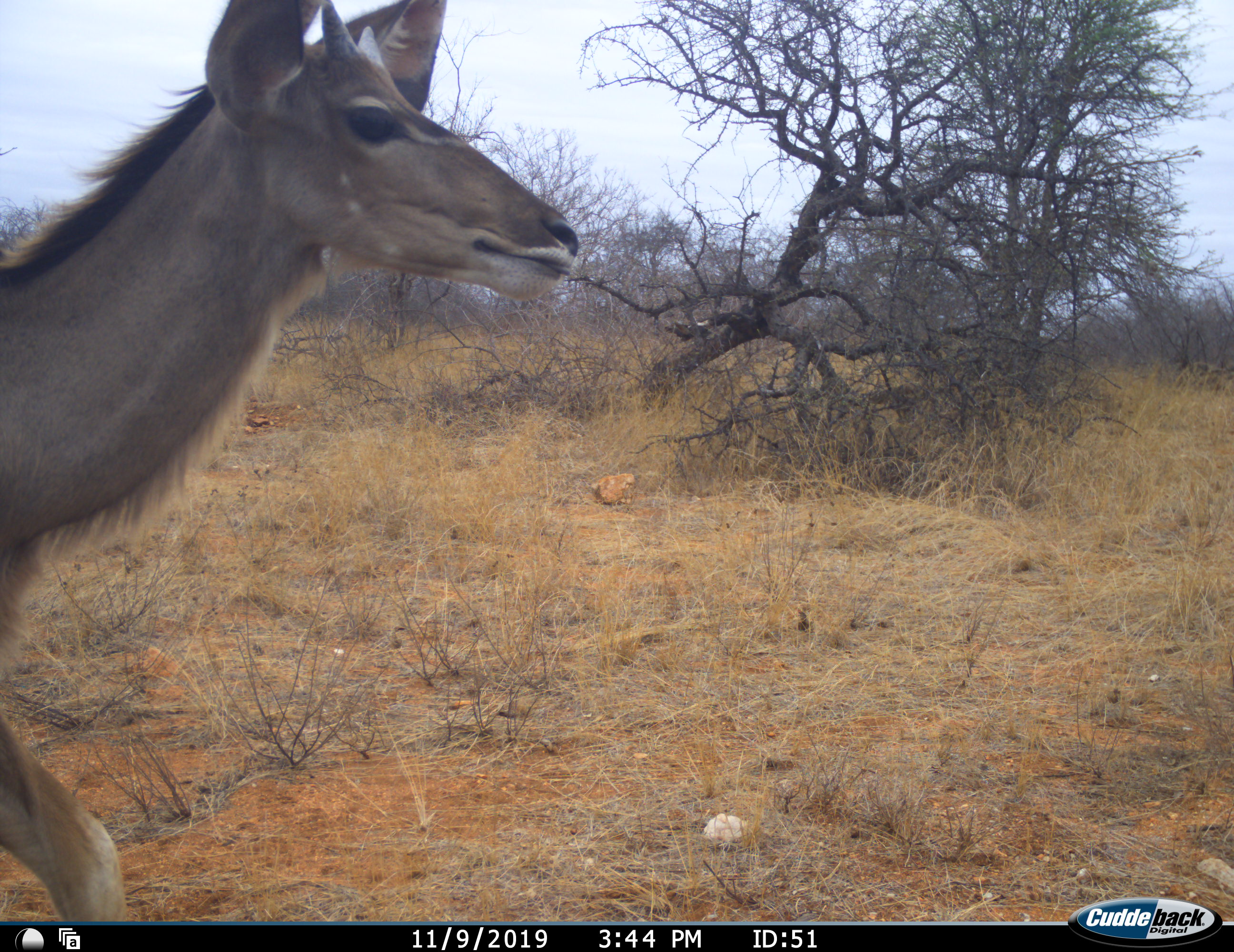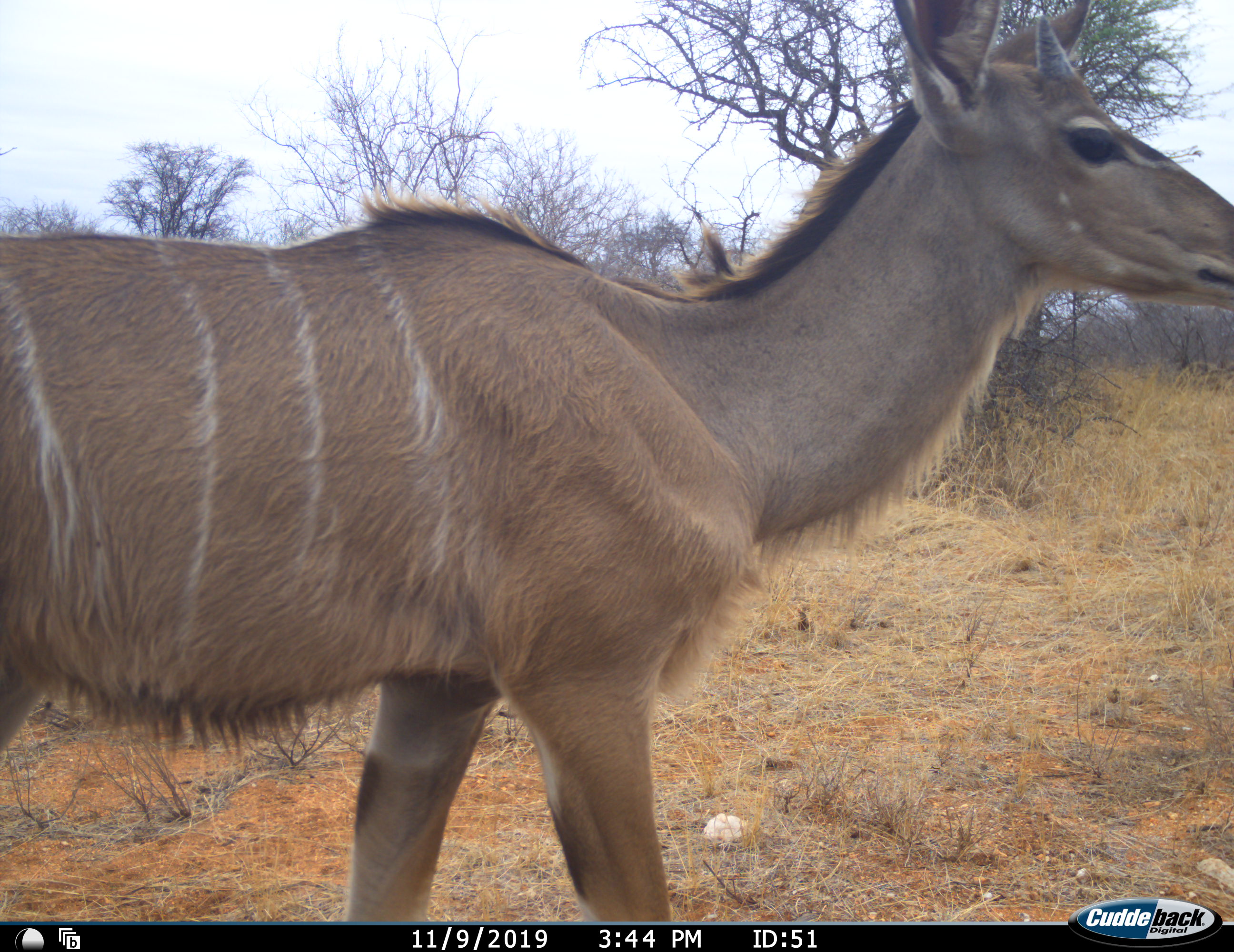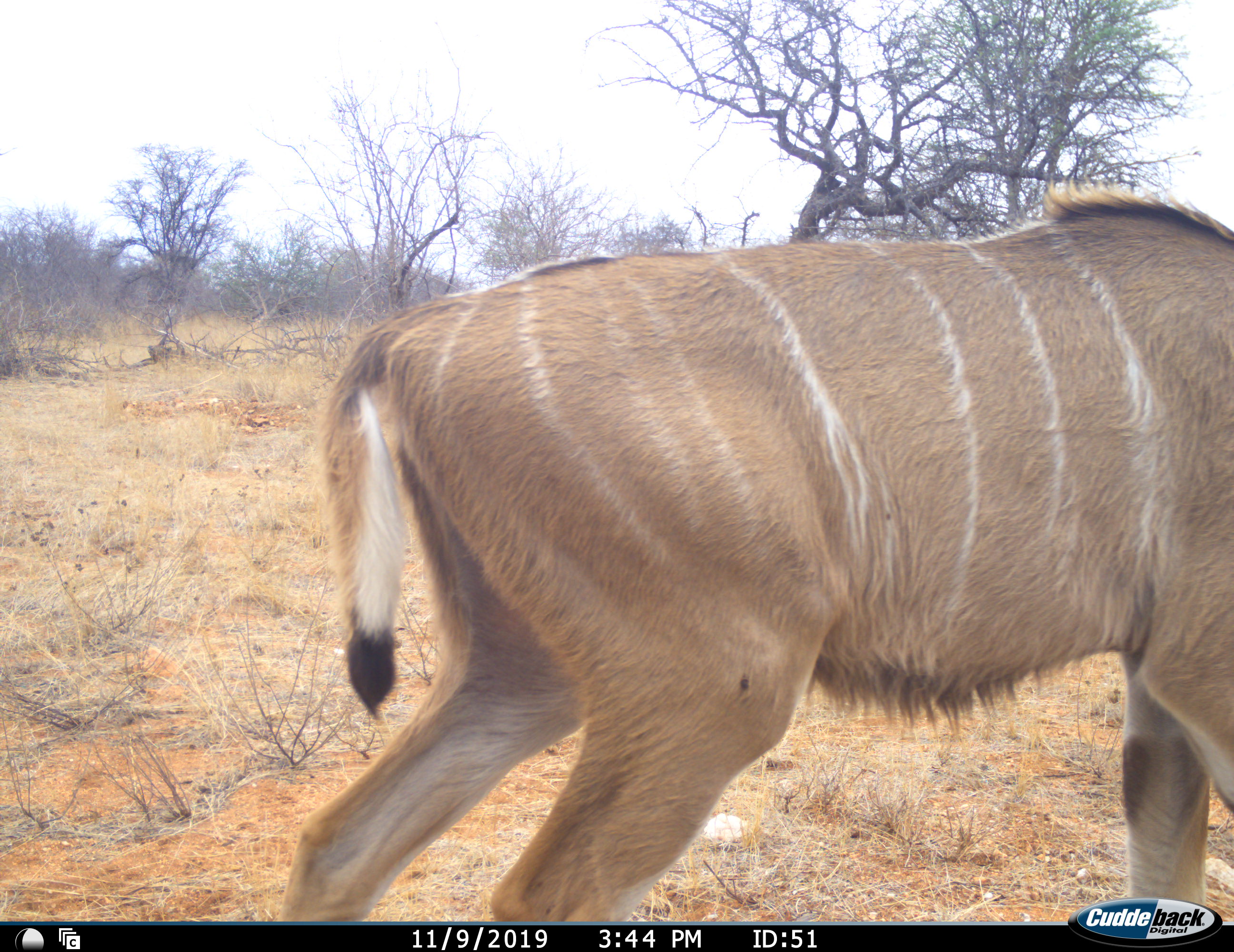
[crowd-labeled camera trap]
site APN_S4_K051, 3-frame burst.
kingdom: Animalia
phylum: Chordata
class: Mammalia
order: Artiodactyla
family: Bovidae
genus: Tragelaphus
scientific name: Tragelaphus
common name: kudu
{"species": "kudu (Tragelaphus)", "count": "1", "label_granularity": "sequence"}